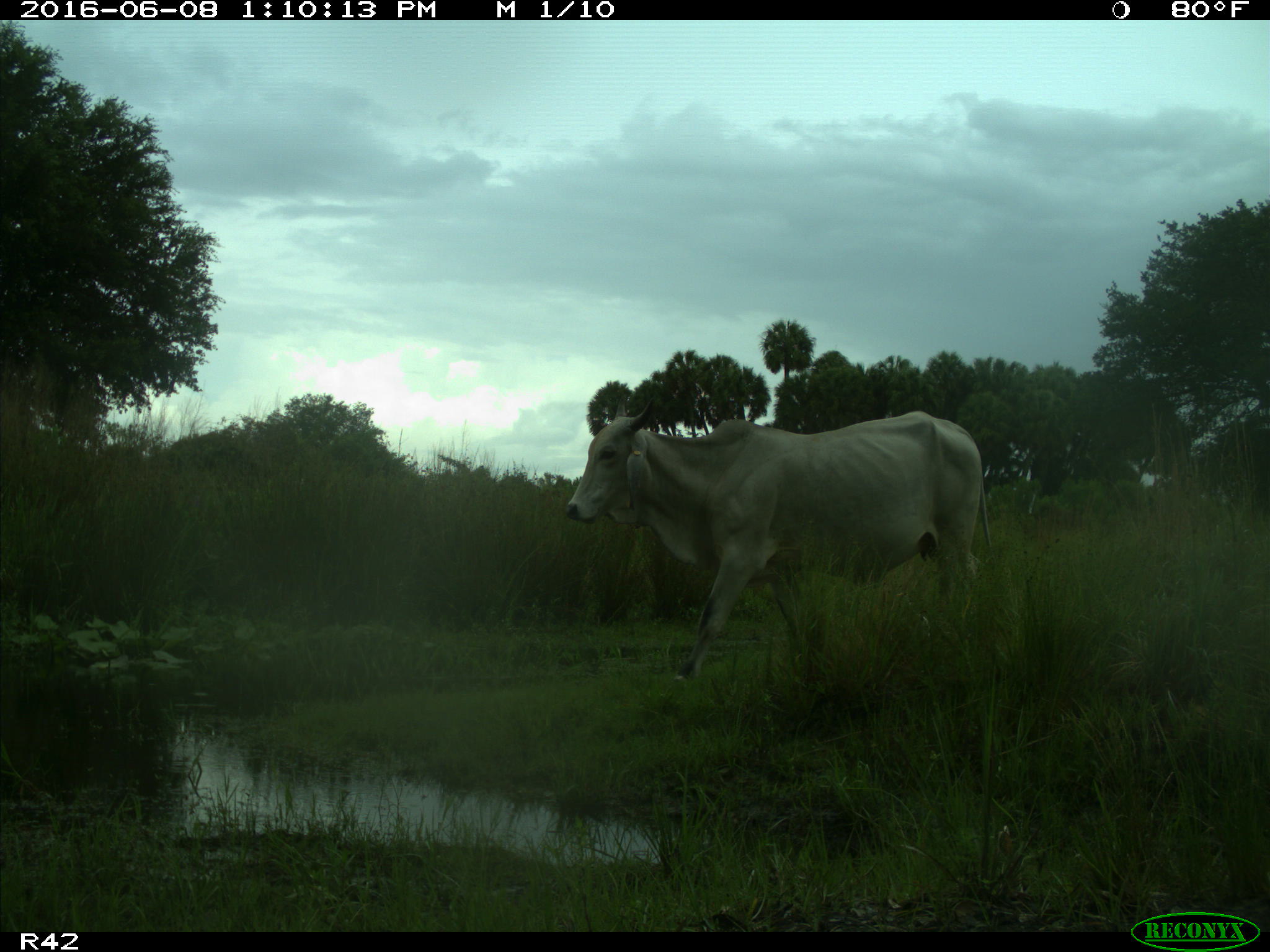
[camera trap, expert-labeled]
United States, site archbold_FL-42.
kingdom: Animalia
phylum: Chordata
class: Mammalia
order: Artiodactyla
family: Bovidae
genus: Bos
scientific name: Bos taurus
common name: domestic cow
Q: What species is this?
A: Bos taurus (domestic cow).